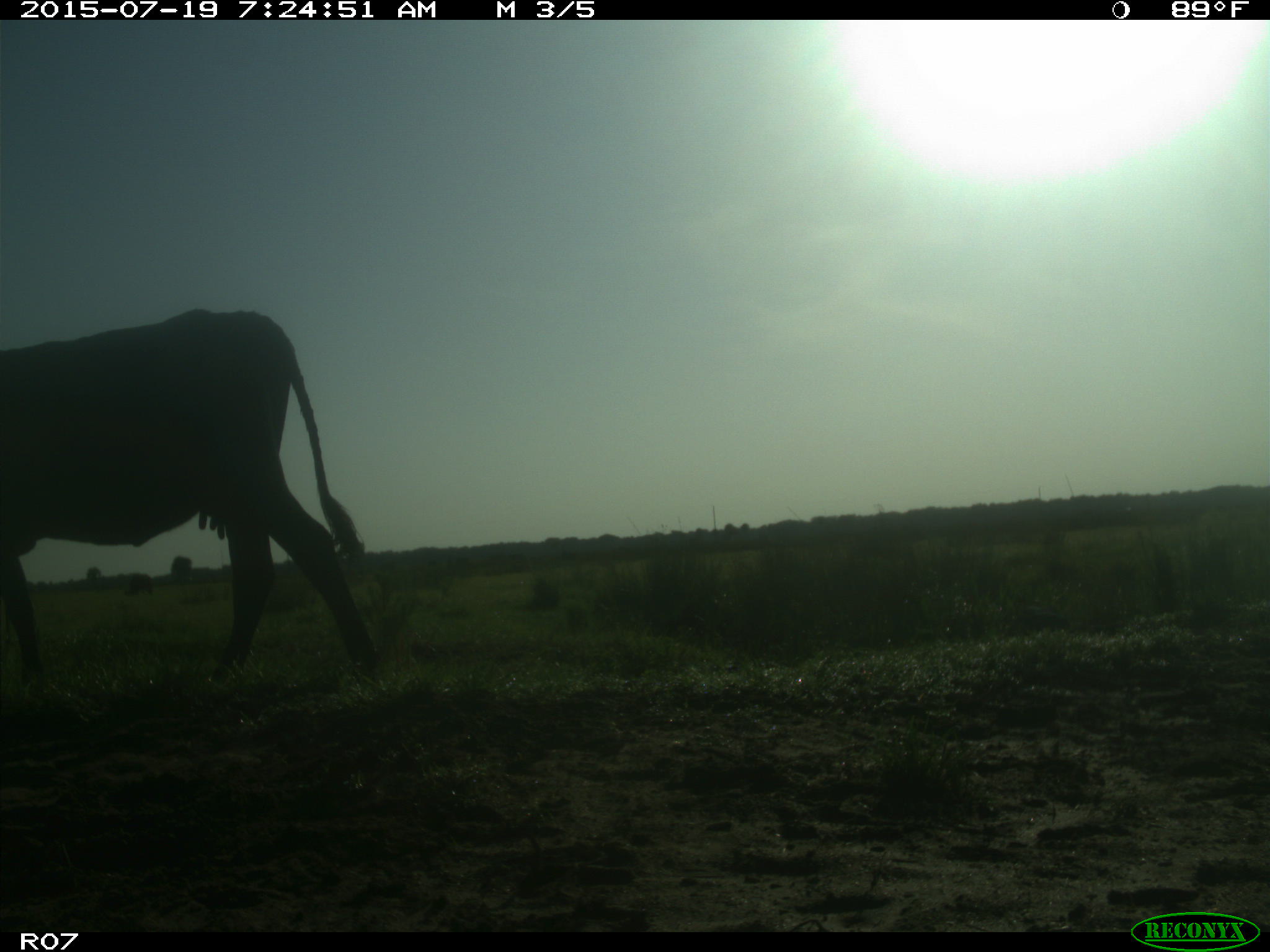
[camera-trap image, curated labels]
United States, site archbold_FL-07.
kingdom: Animalia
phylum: Chordata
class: Mammalia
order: Artiodactyla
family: Bovidae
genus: Bos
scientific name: Bos taurus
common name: domestic cow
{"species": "Bos taurus (domestic cow)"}